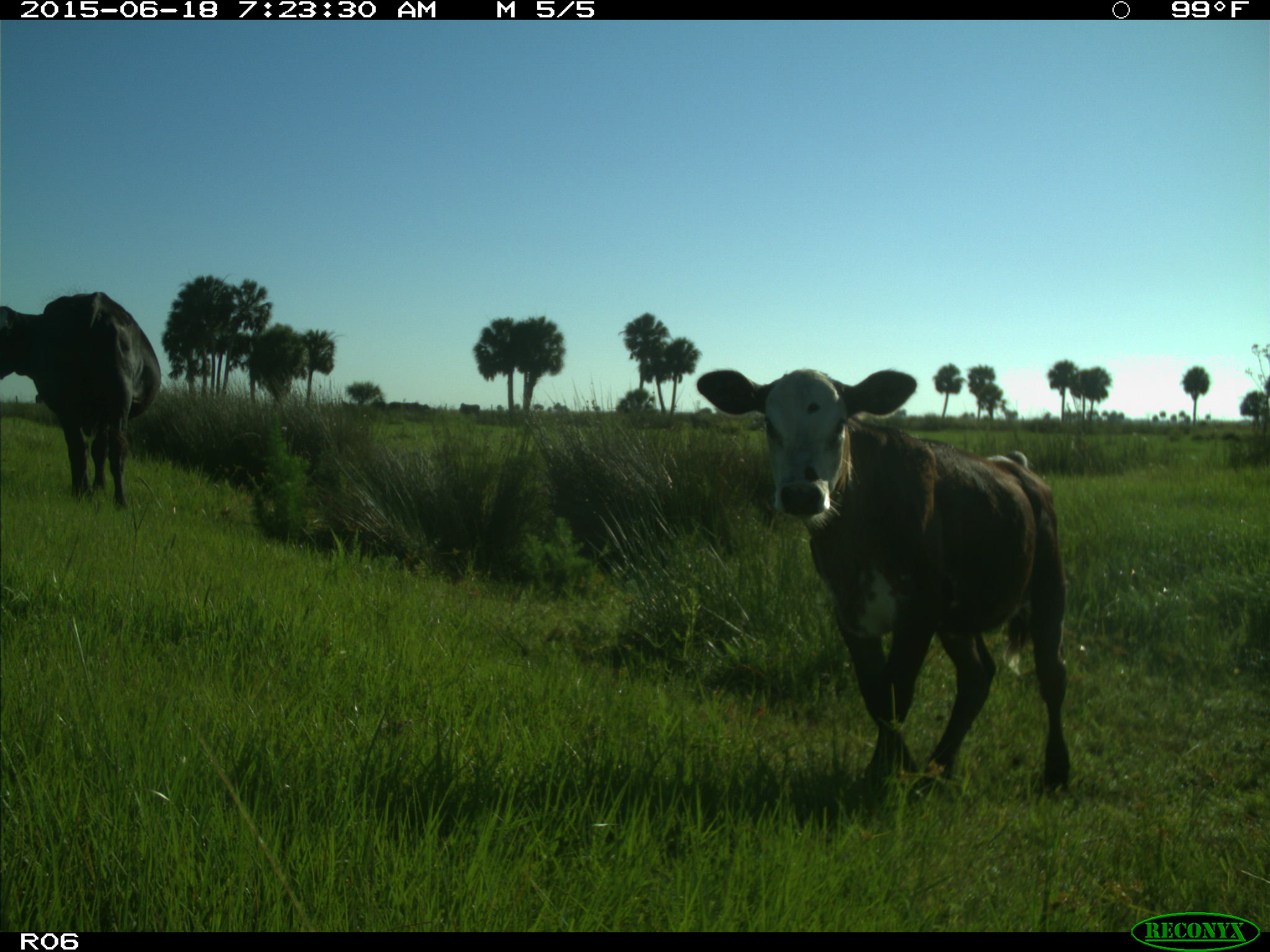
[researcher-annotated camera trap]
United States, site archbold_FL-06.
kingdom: Animalia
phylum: Chordata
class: Mammalia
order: Artiodactyla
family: Bovidae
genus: Bos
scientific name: Bos taurus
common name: domestic cow